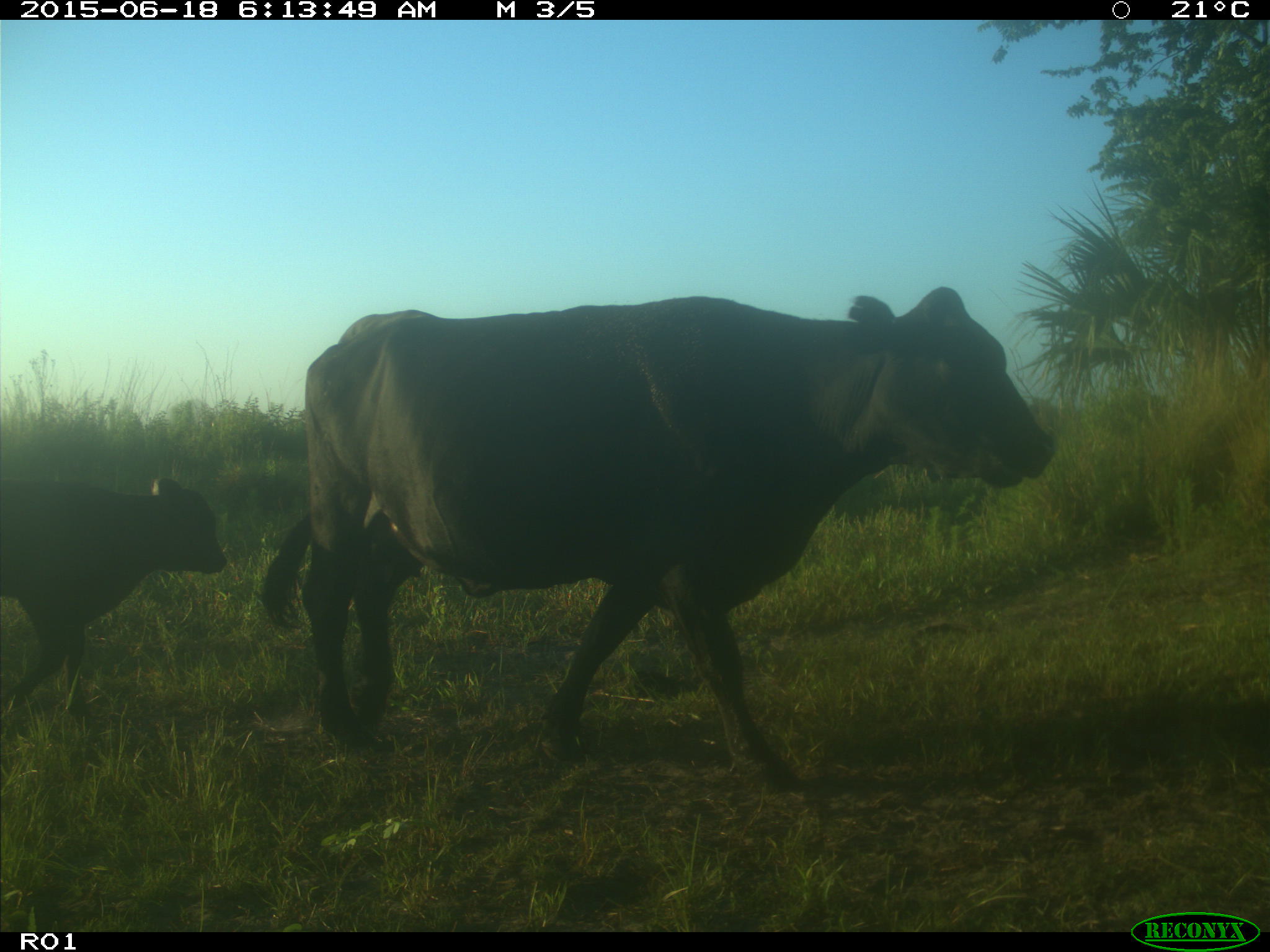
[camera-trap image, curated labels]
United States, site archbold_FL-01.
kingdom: Animalia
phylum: Chordata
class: Mammalia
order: Artiodactyla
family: Bovidae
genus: Bos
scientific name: Bos taurus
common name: domestic cow